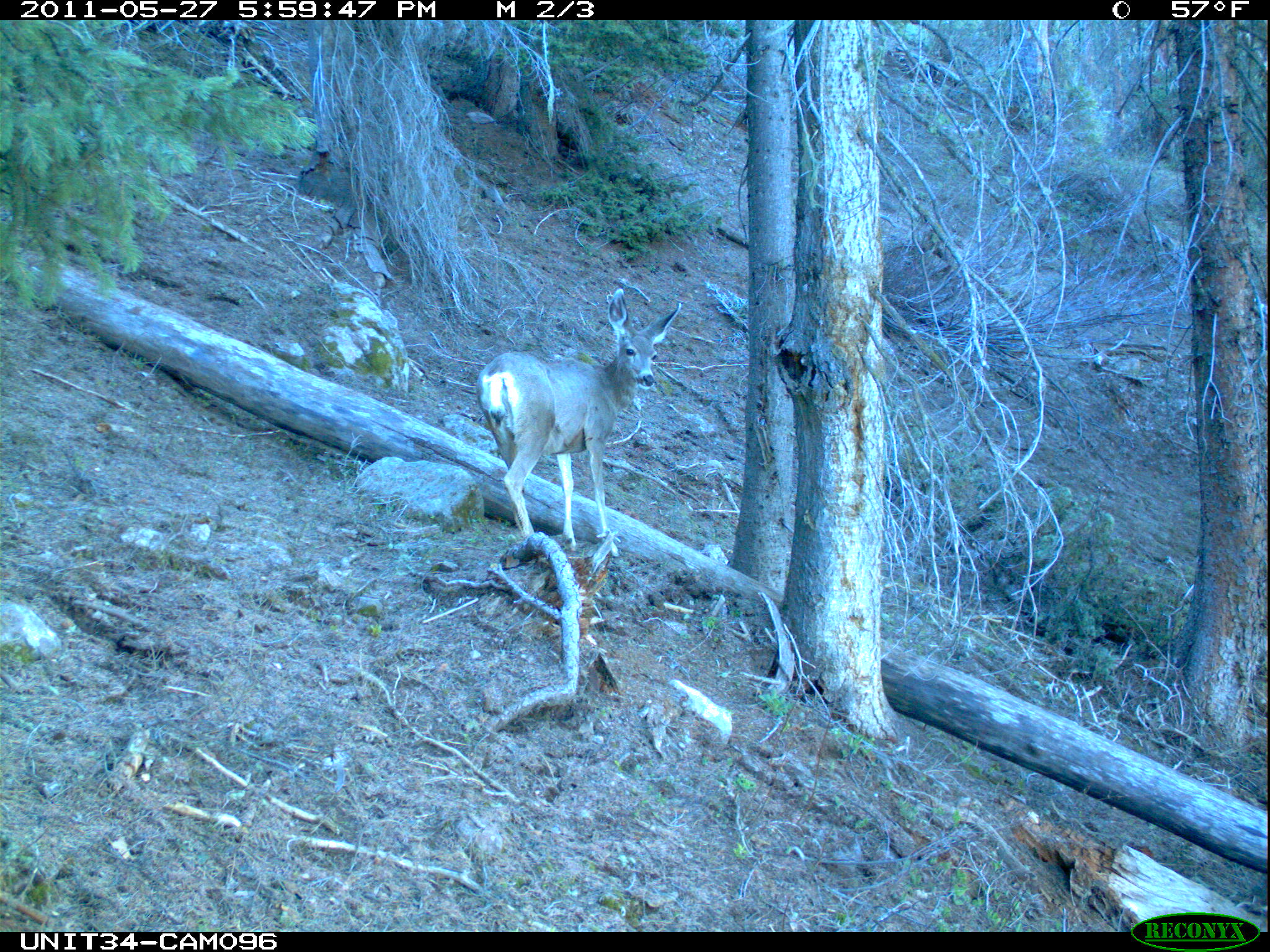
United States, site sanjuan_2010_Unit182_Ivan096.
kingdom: Animalia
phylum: Chordata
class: Mammalia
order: Artiodactyla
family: Cervidae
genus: Odocoileus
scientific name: Odocoileus hemionus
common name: mule deer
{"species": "Odocoileus hemionus (mule deer)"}